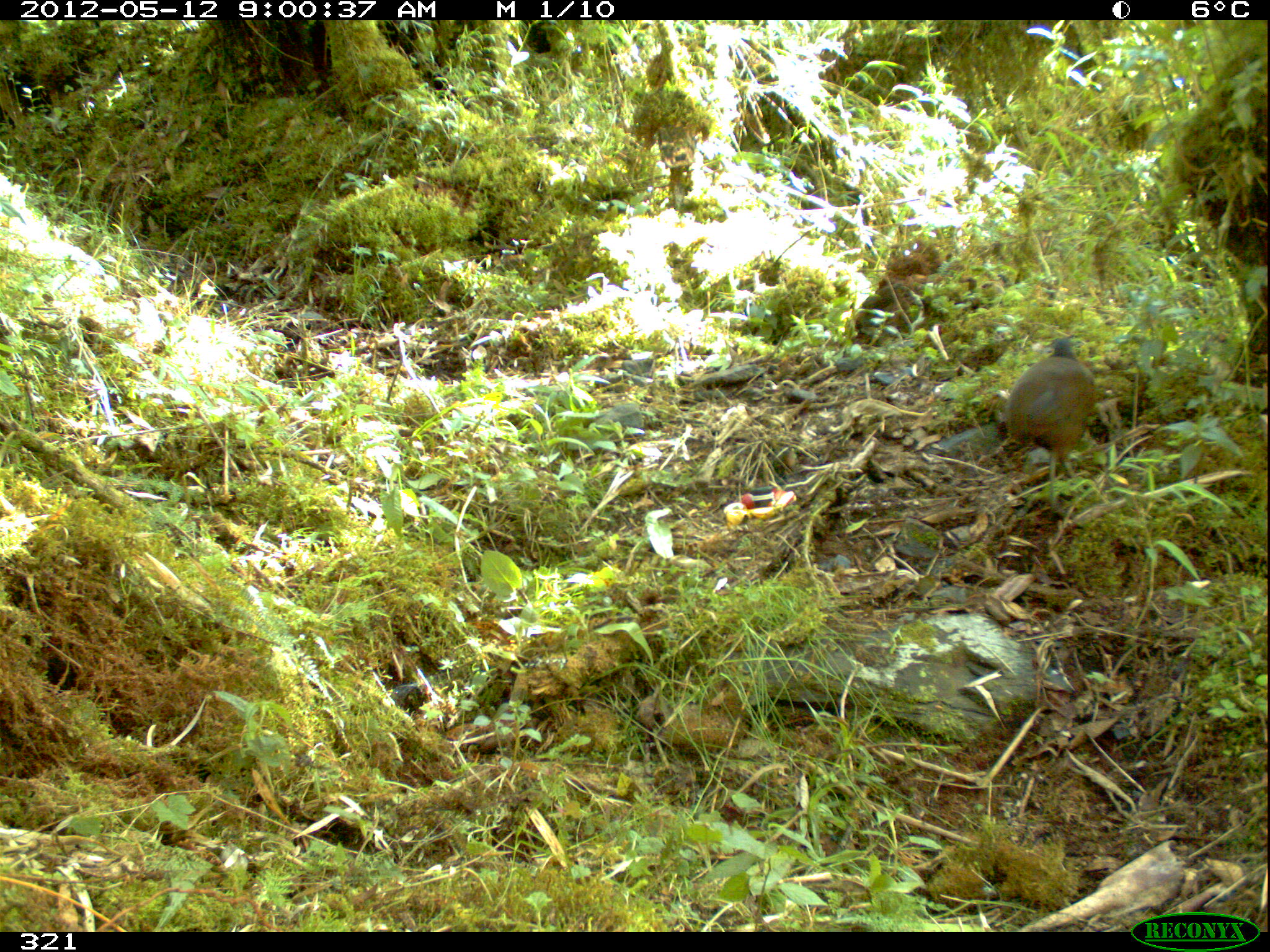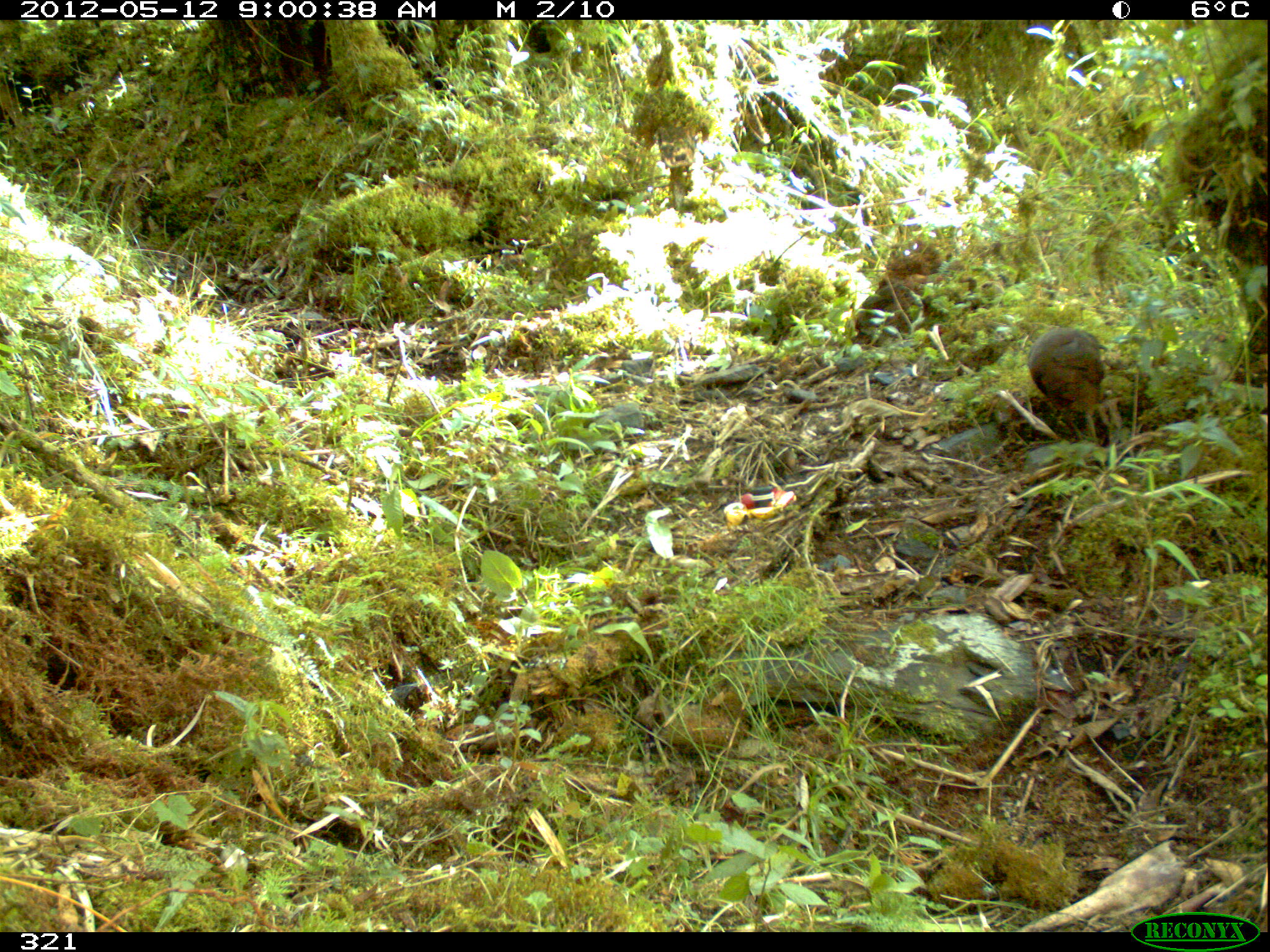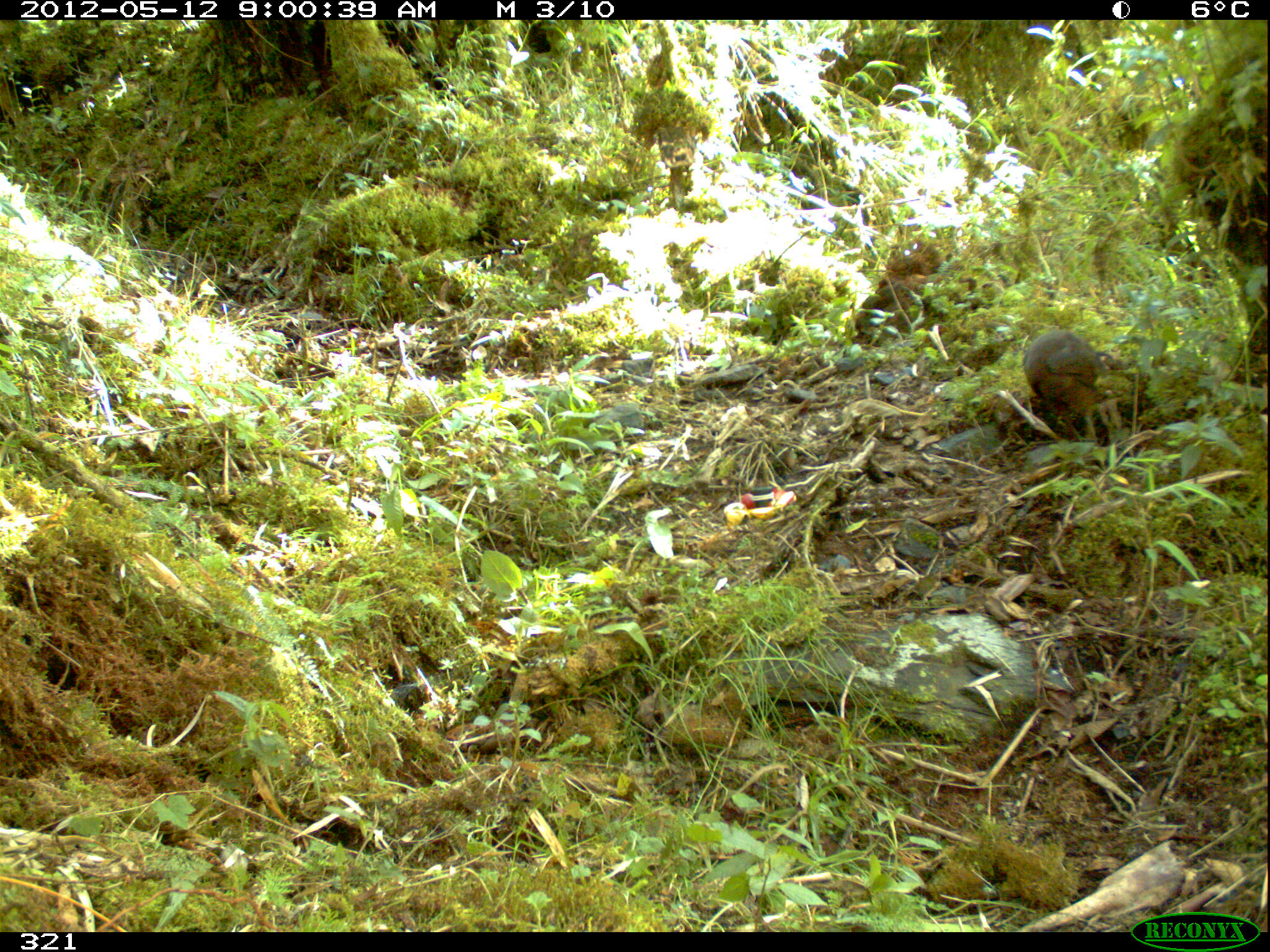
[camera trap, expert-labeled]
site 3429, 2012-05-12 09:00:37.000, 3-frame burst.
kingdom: Animalia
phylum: Chordata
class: Aves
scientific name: Aves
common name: bird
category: unknown bird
Unknown bird (bird) (Aves).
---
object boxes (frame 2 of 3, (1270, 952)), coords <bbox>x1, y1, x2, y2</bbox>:
unknown bird: <bbox>1027, 327, 1105, 442</bbox>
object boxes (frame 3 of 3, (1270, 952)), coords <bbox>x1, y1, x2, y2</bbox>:
unknown bird: <bbox>1022, 327, 1103, 441</bbox>